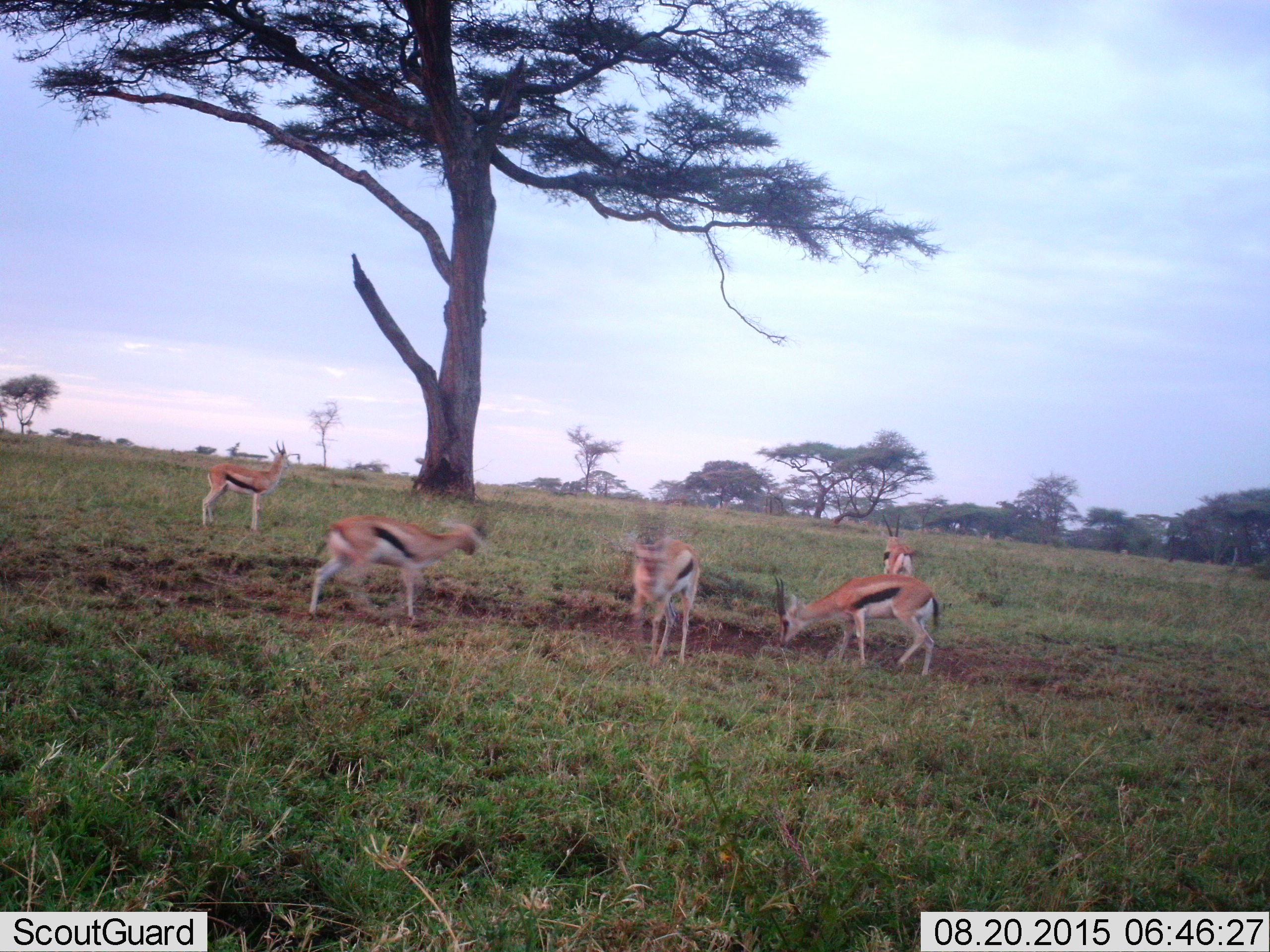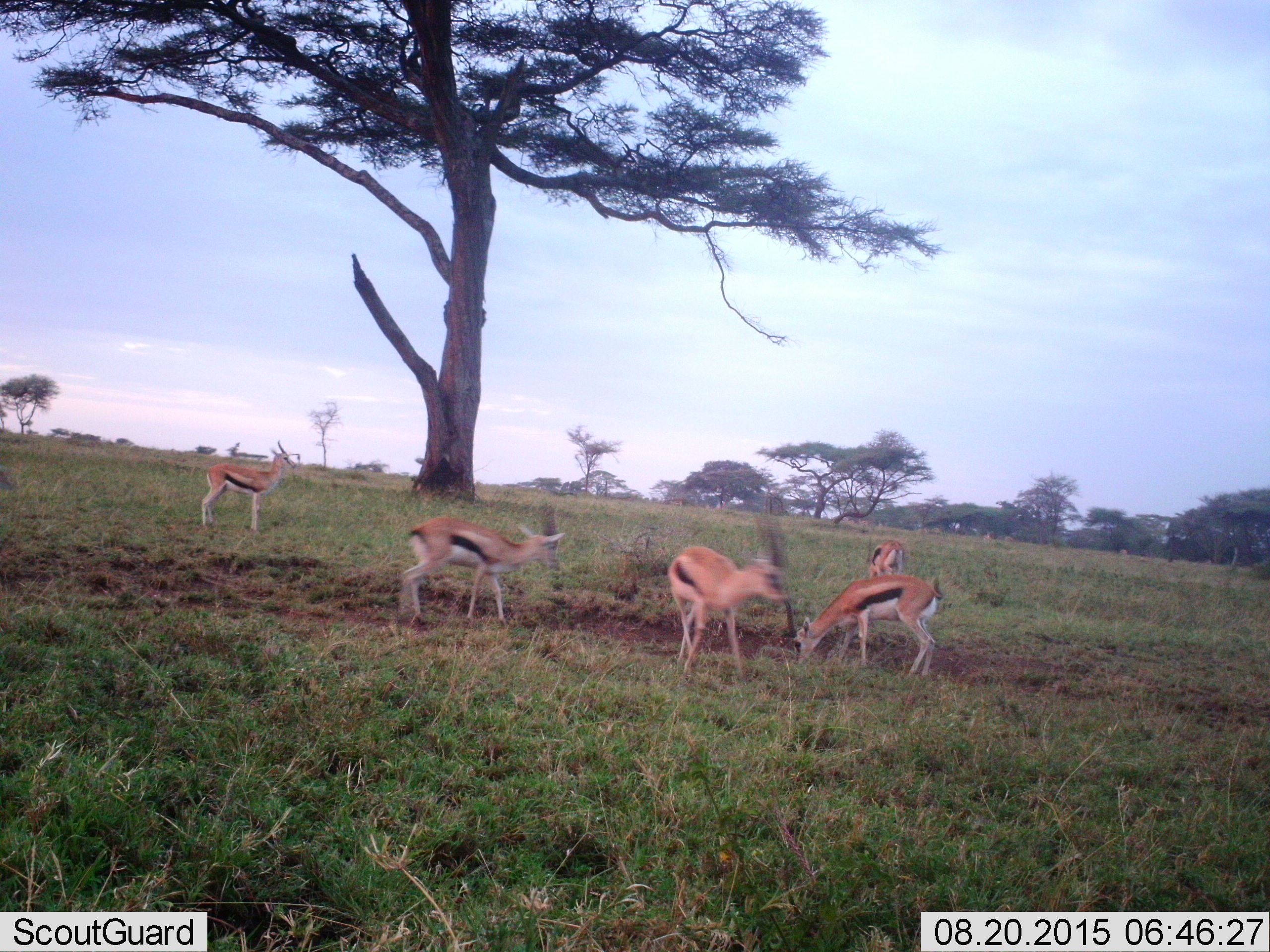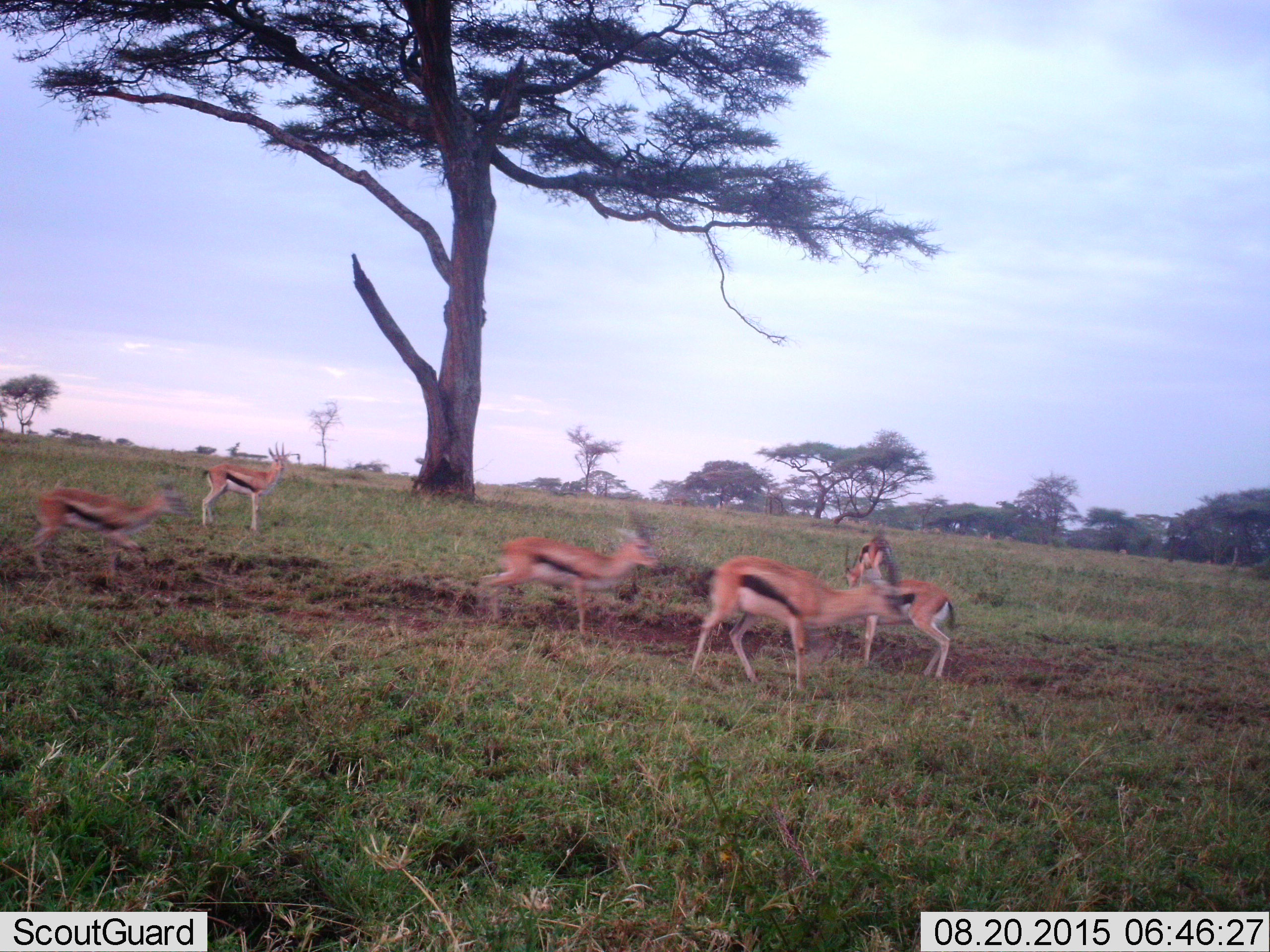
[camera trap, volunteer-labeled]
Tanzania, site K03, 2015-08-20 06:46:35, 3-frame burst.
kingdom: Animalia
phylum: Chordata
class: Mammalia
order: Artiodactyla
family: Bovidae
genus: Eudorcas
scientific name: Eudorcas thomsonii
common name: thomson's gazelle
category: gazellethomsons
Gazellethomsons (thomson's gazelle) (Eudorcas thomsonii), count 6. Behavior (volunteer vote fractions): standing 67%, resting 0%, moving 78%, interacting 0%. Young present (vote fraction): 0%. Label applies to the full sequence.